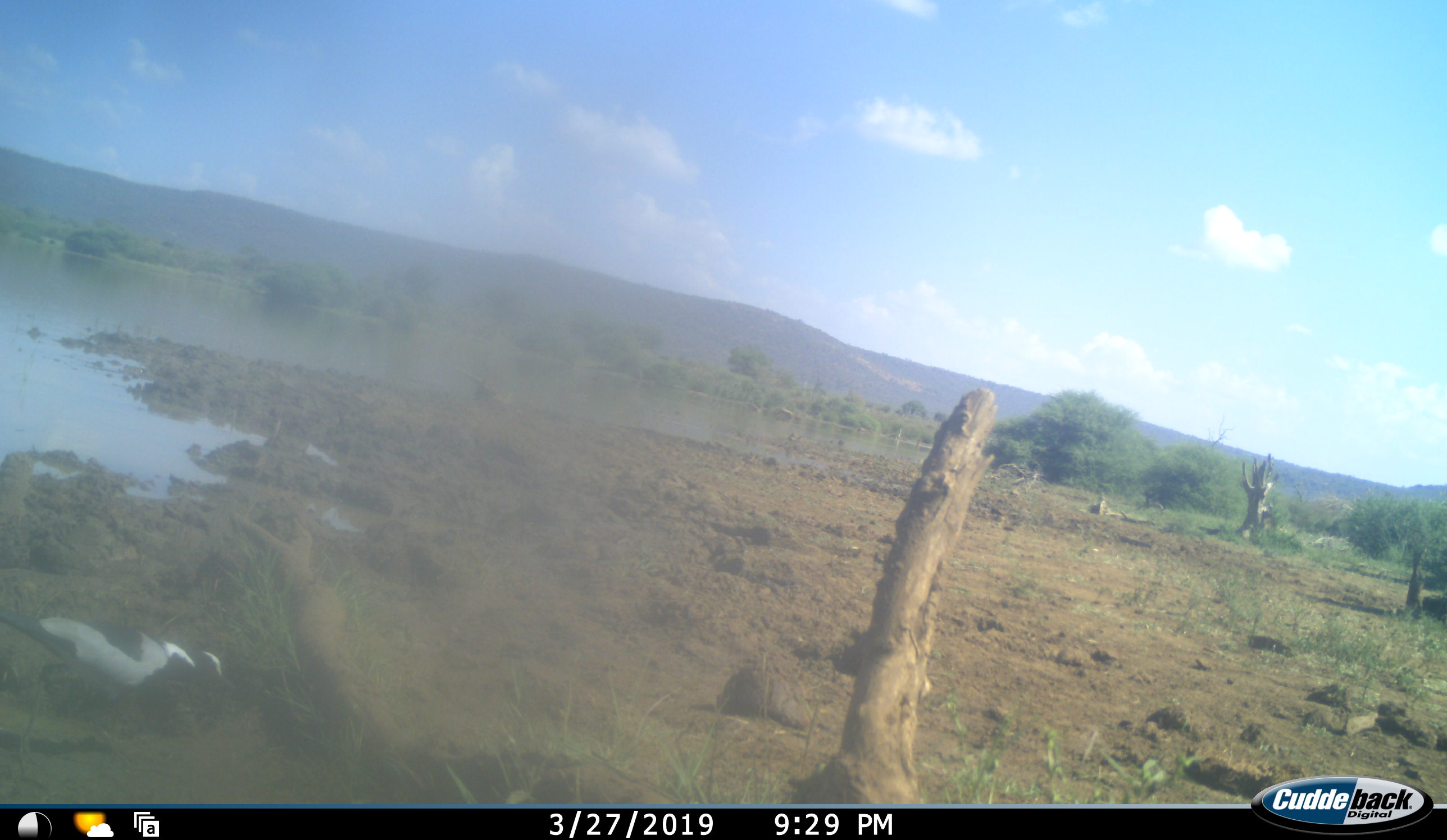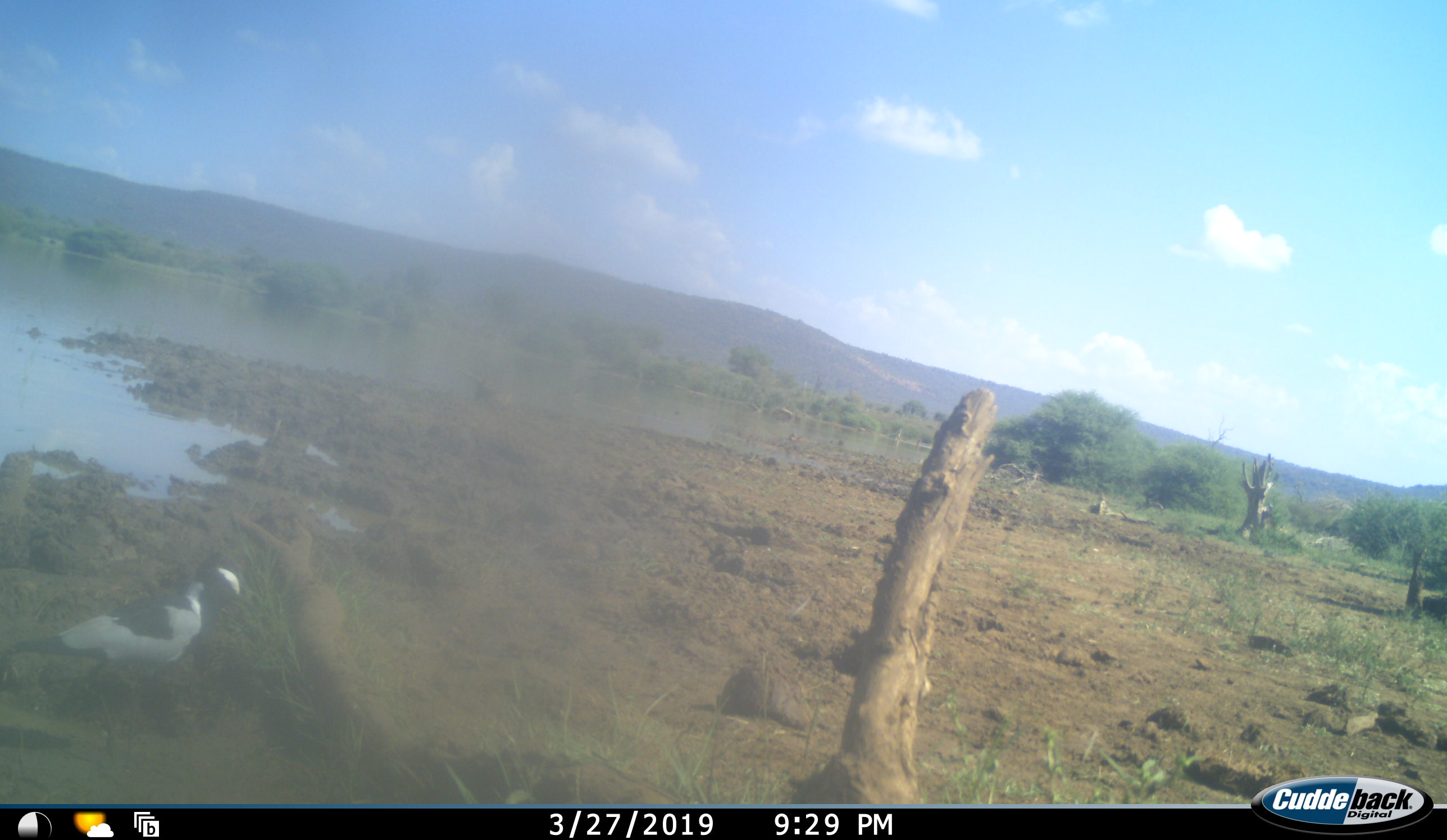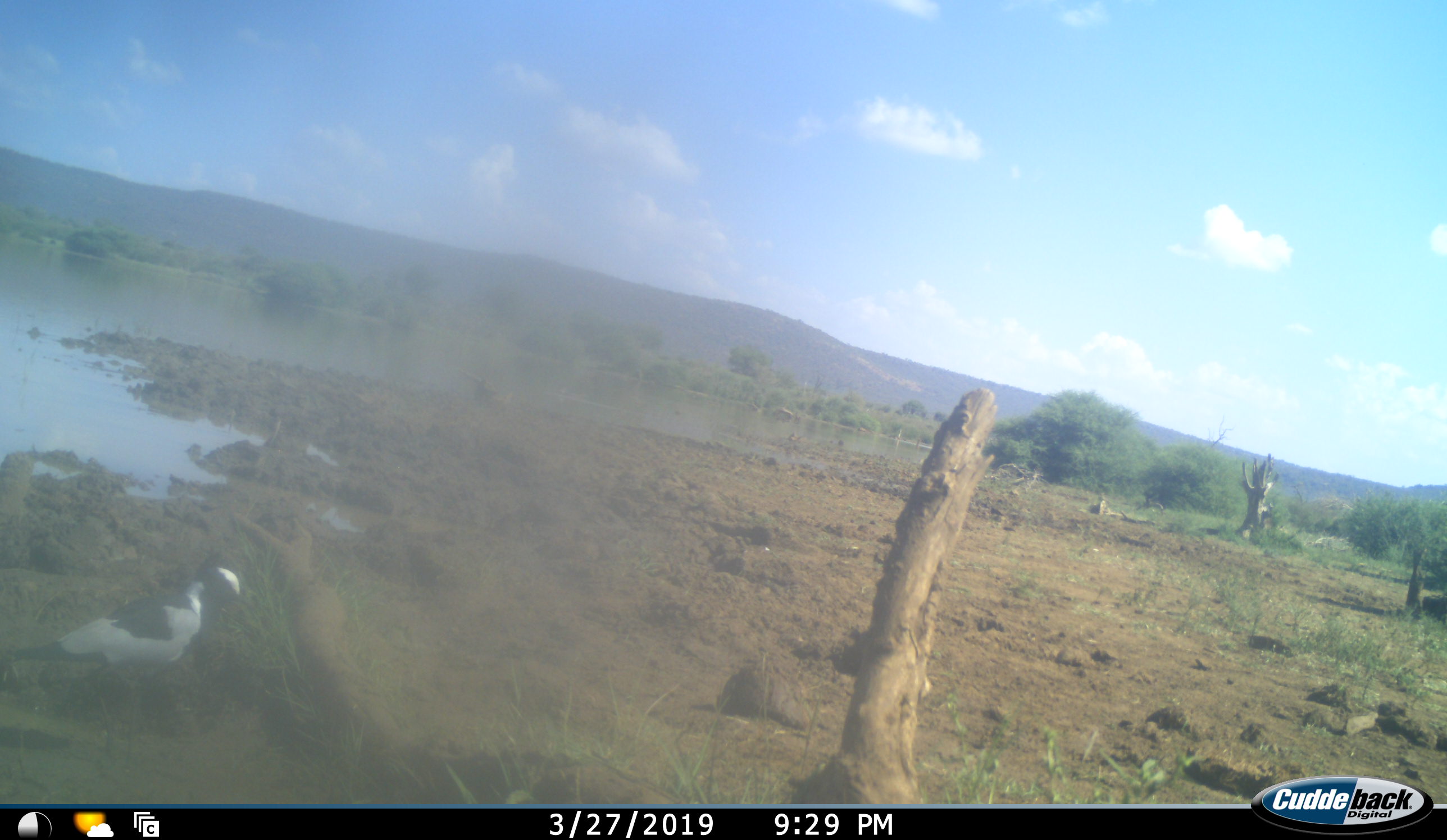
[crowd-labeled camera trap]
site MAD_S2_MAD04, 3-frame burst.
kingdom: Animalia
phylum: Chordata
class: Aves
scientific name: Aves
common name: bird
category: birdother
Birdother (bird) (Aves), count 1. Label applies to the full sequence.